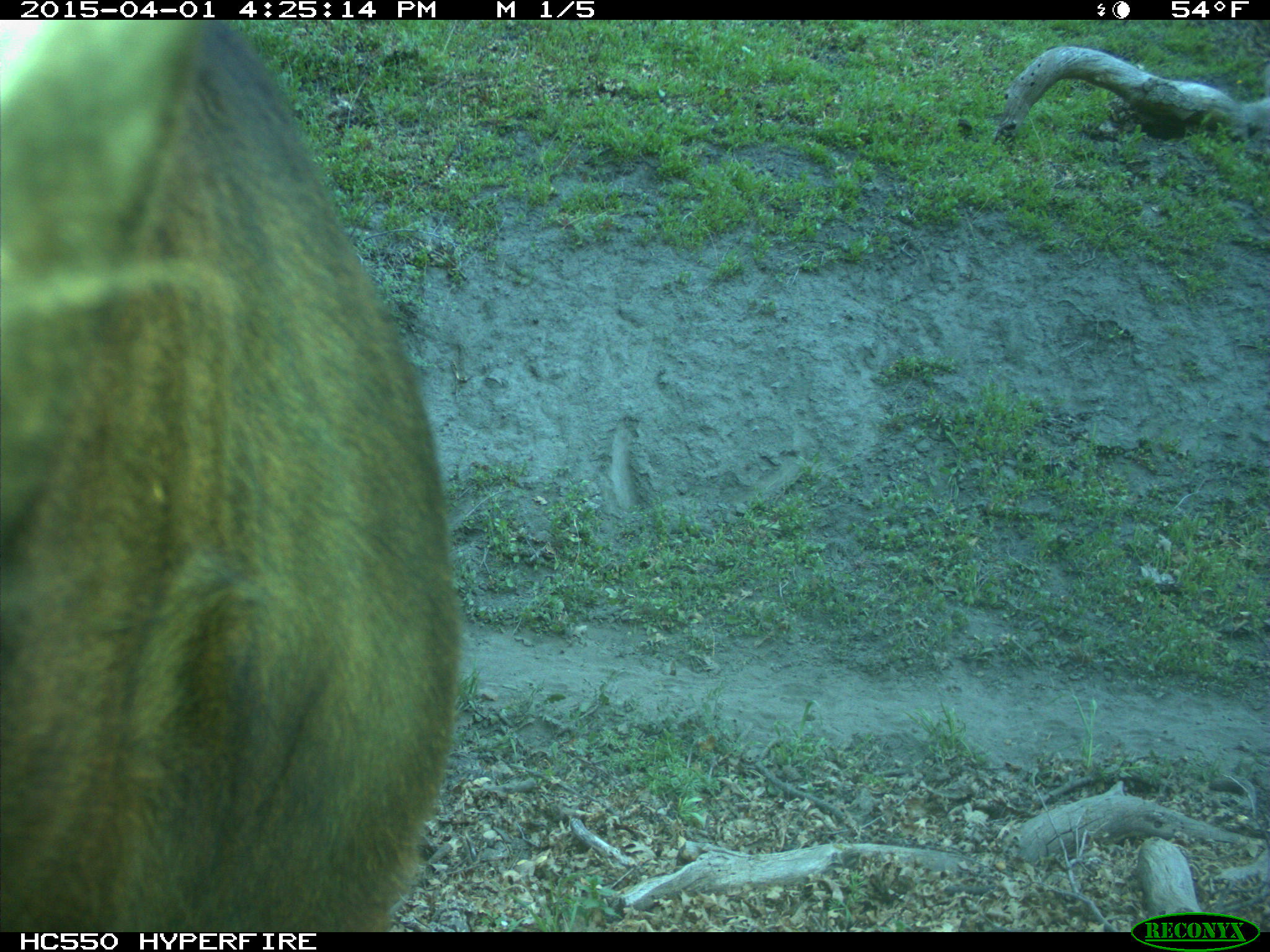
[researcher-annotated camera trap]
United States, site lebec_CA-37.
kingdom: Animalia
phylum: Chordata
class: Mammalia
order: Artiodactyla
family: Bovidae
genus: Bos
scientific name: Bos taurus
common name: domestic cow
Bos taurus (domestic cow).